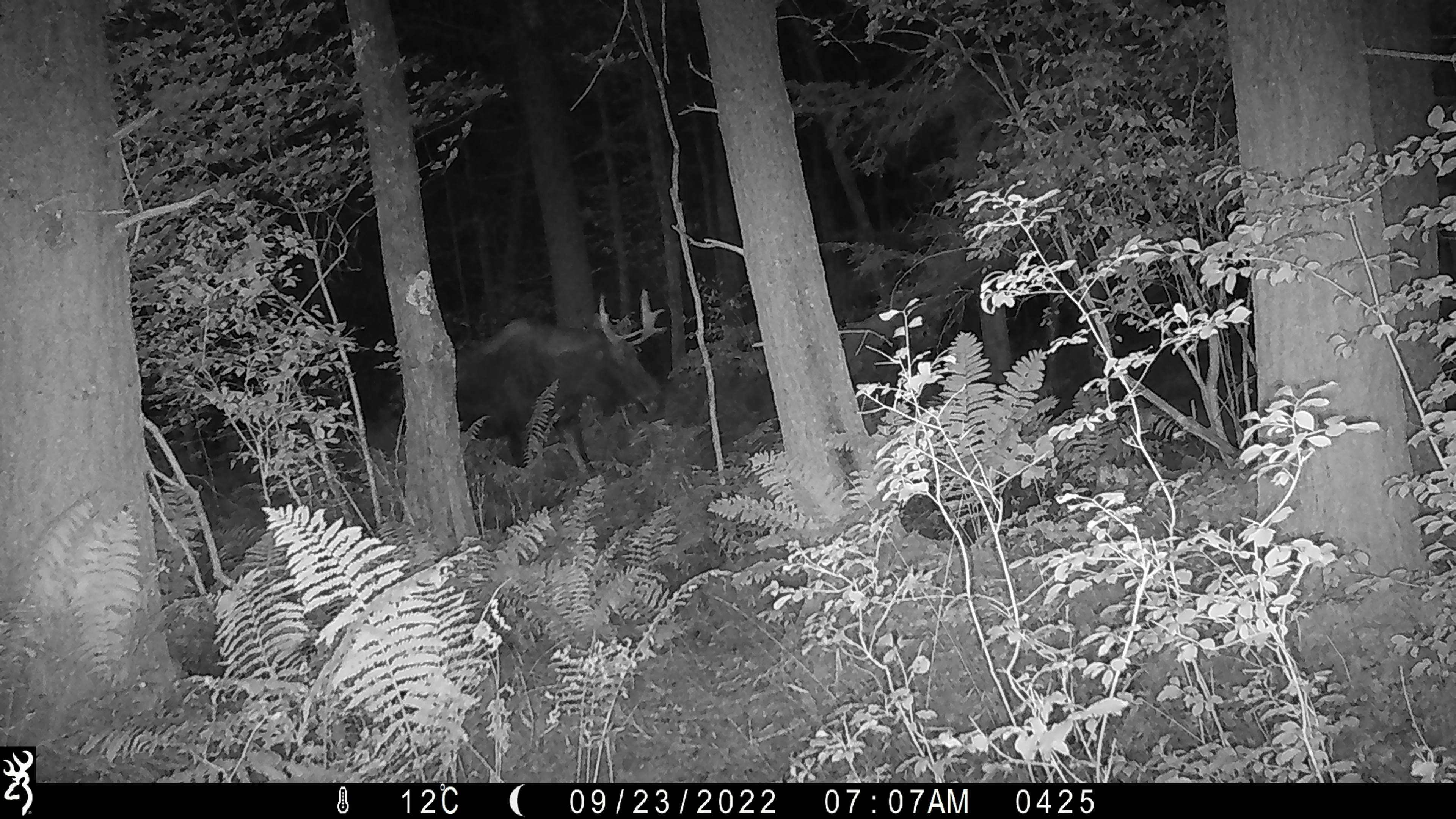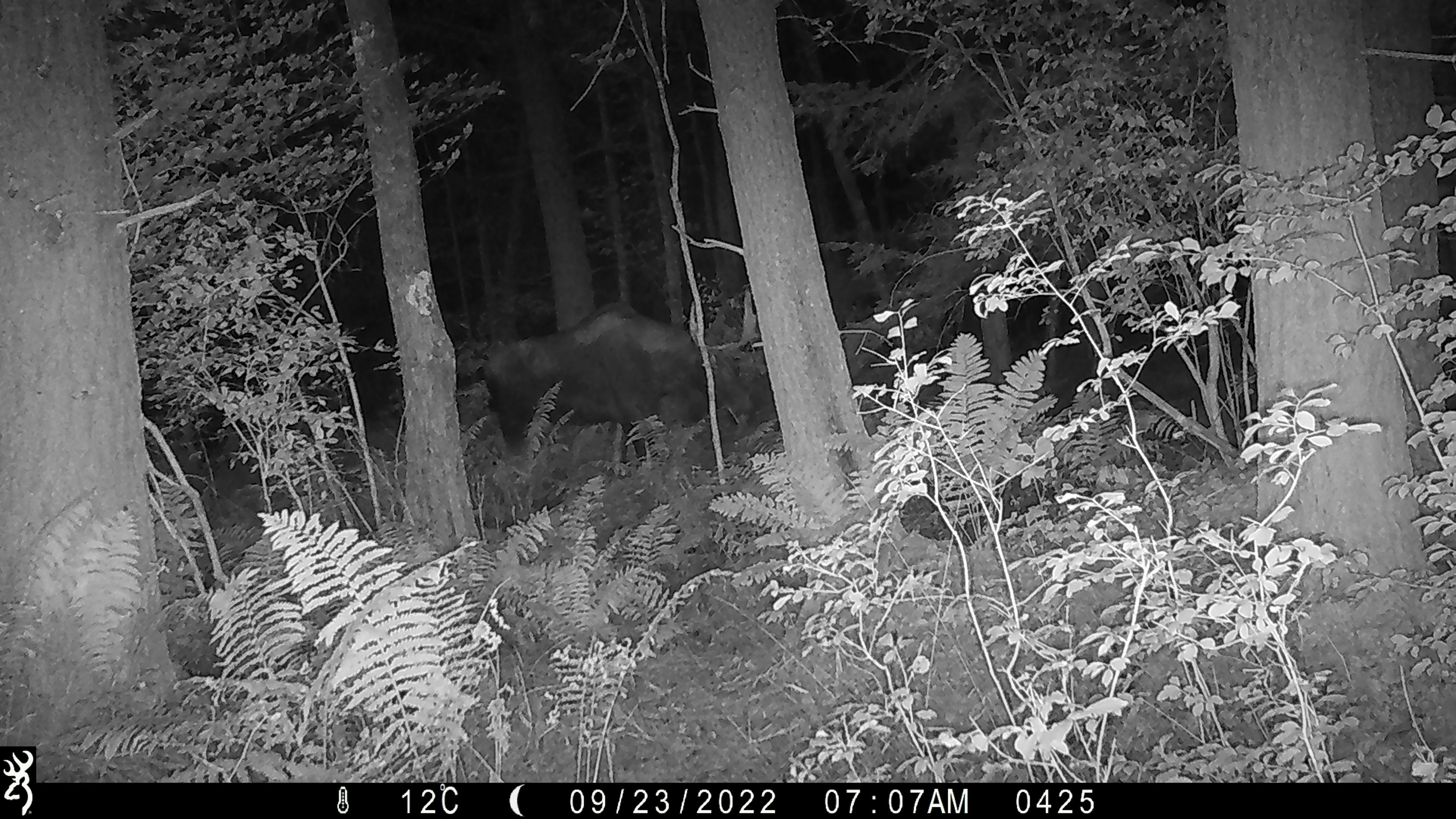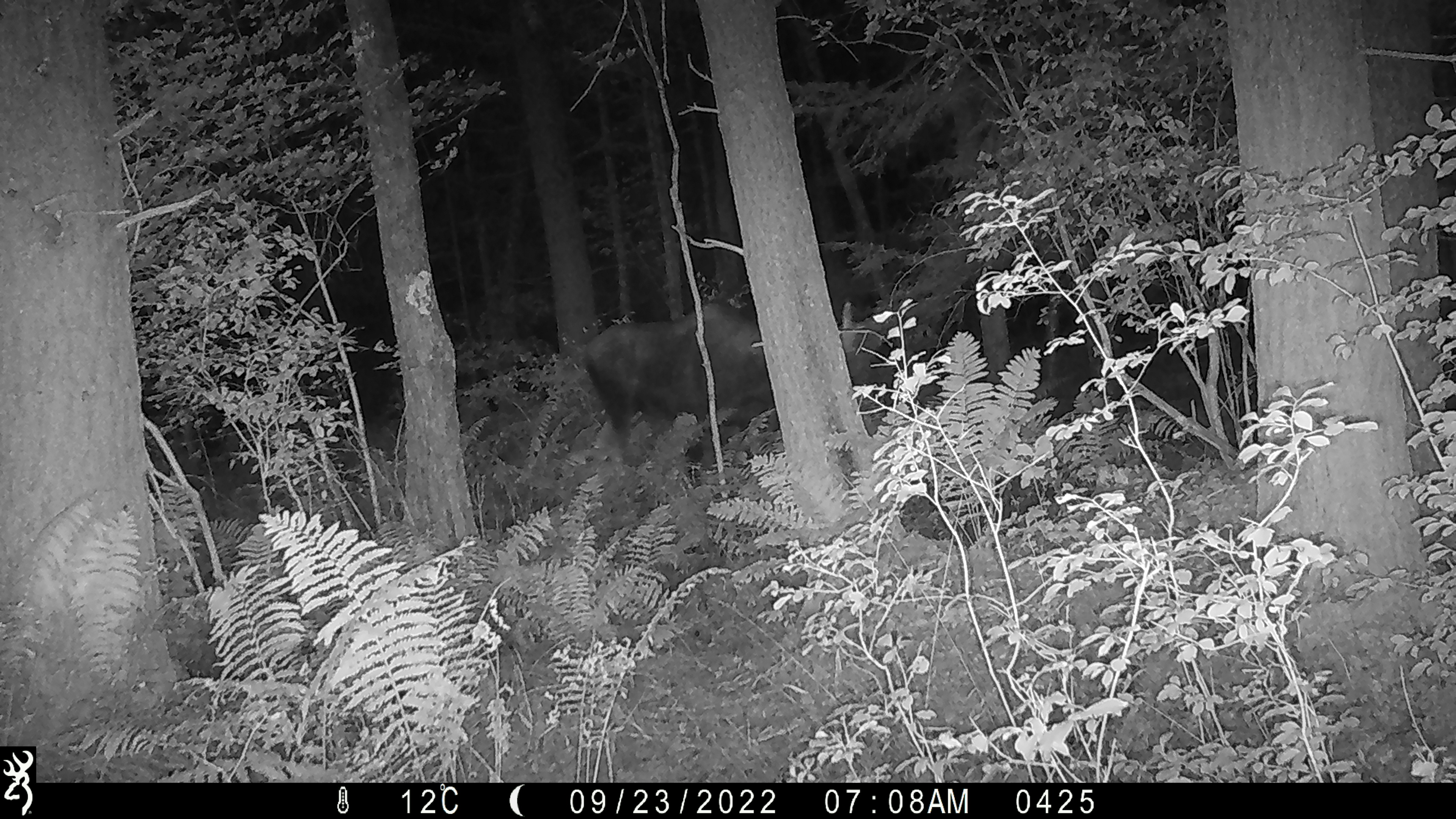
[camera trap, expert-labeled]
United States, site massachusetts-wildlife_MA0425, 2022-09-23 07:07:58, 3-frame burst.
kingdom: Animalia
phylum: Chordata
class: Mammalia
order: Artiodactyla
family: Cervidae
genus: Alces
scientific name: Alces alces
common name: moose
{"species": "moose (Alces alces)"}